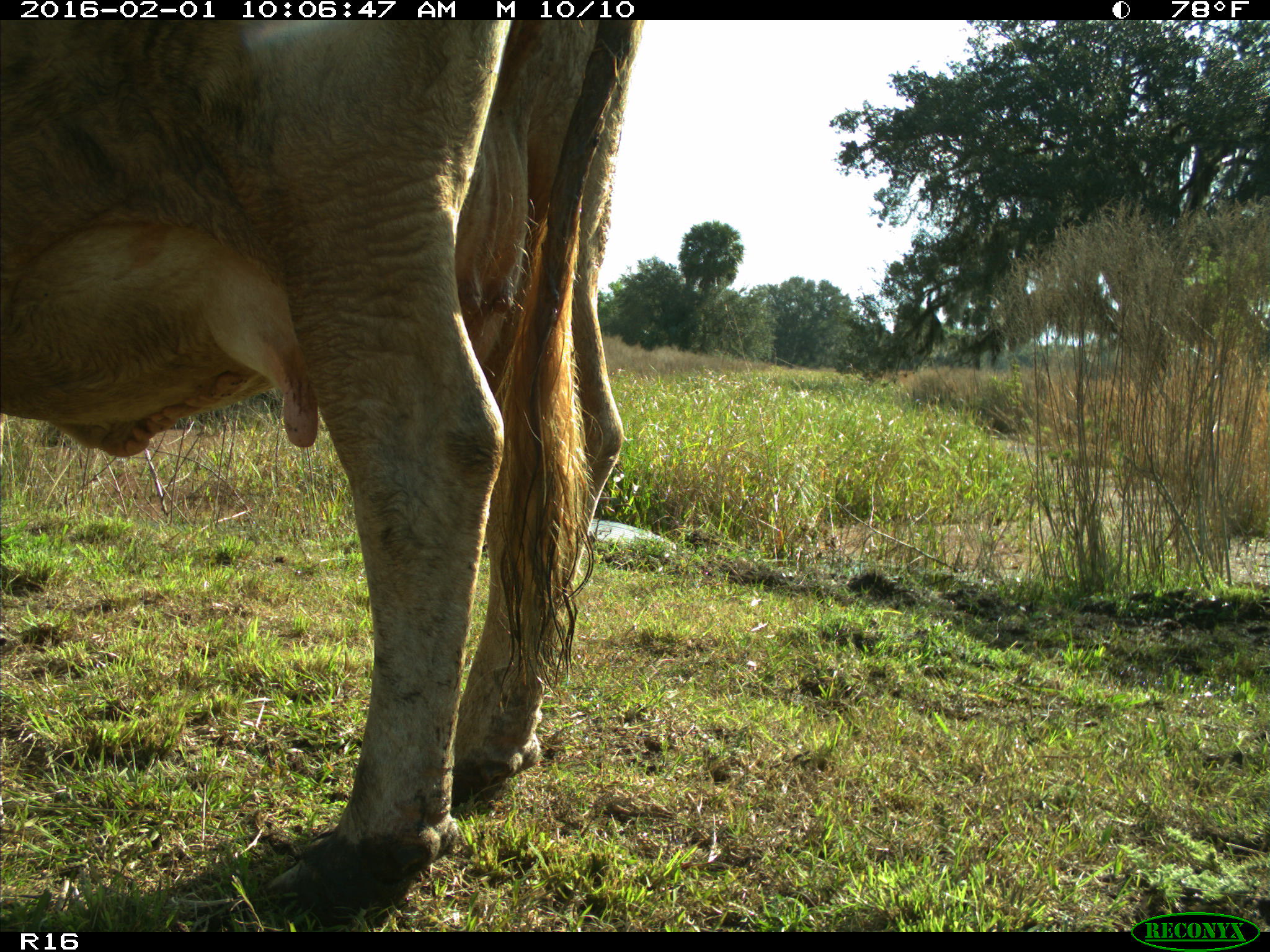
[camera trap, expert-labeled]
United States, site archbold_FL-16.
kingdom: Animalia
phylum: Chordata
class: Mammalia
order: Artiodactyla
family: Bovidae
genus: Bos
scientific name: Bos taurus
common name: domestic cow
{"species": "Bos taurus (domestic cow)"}